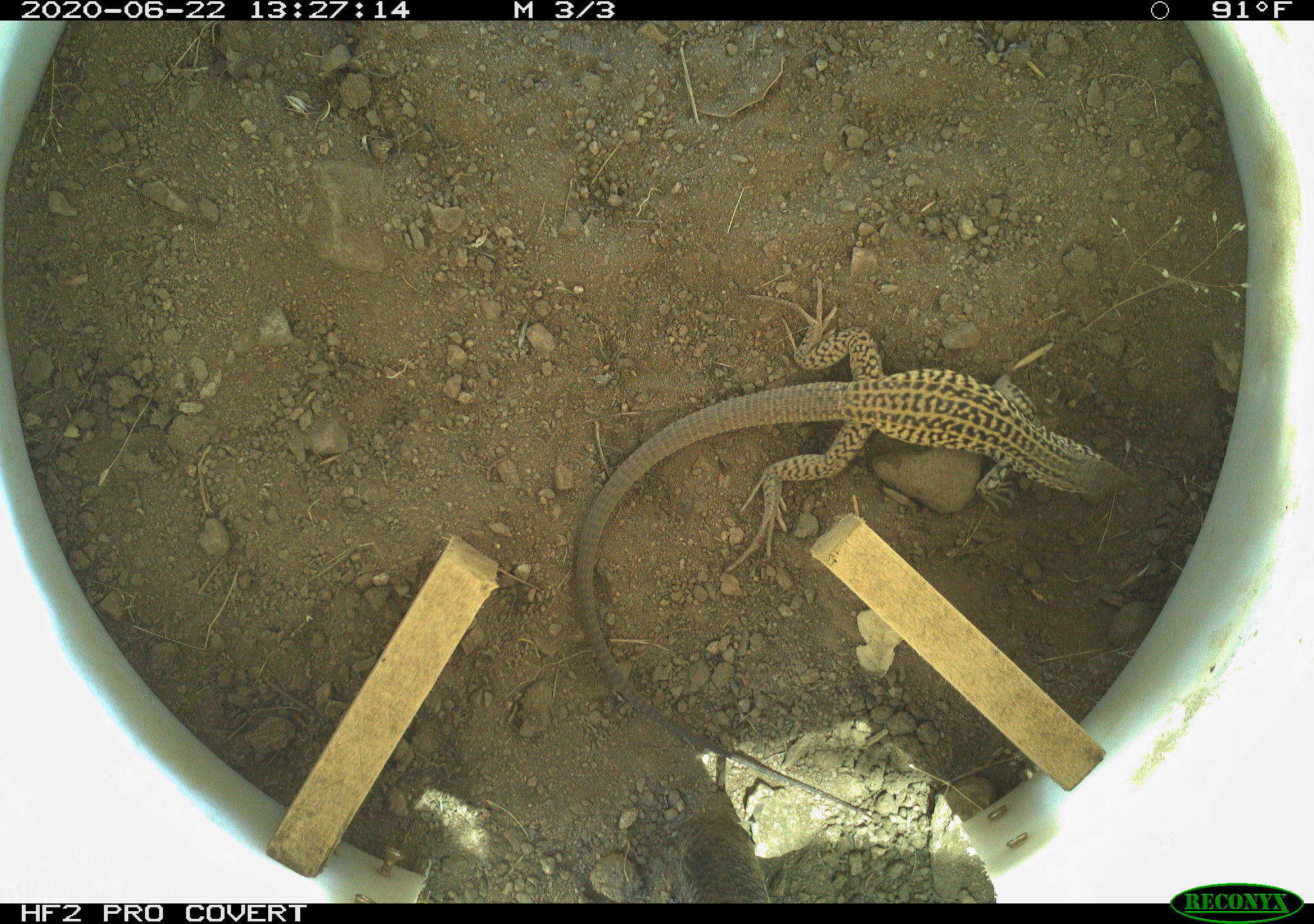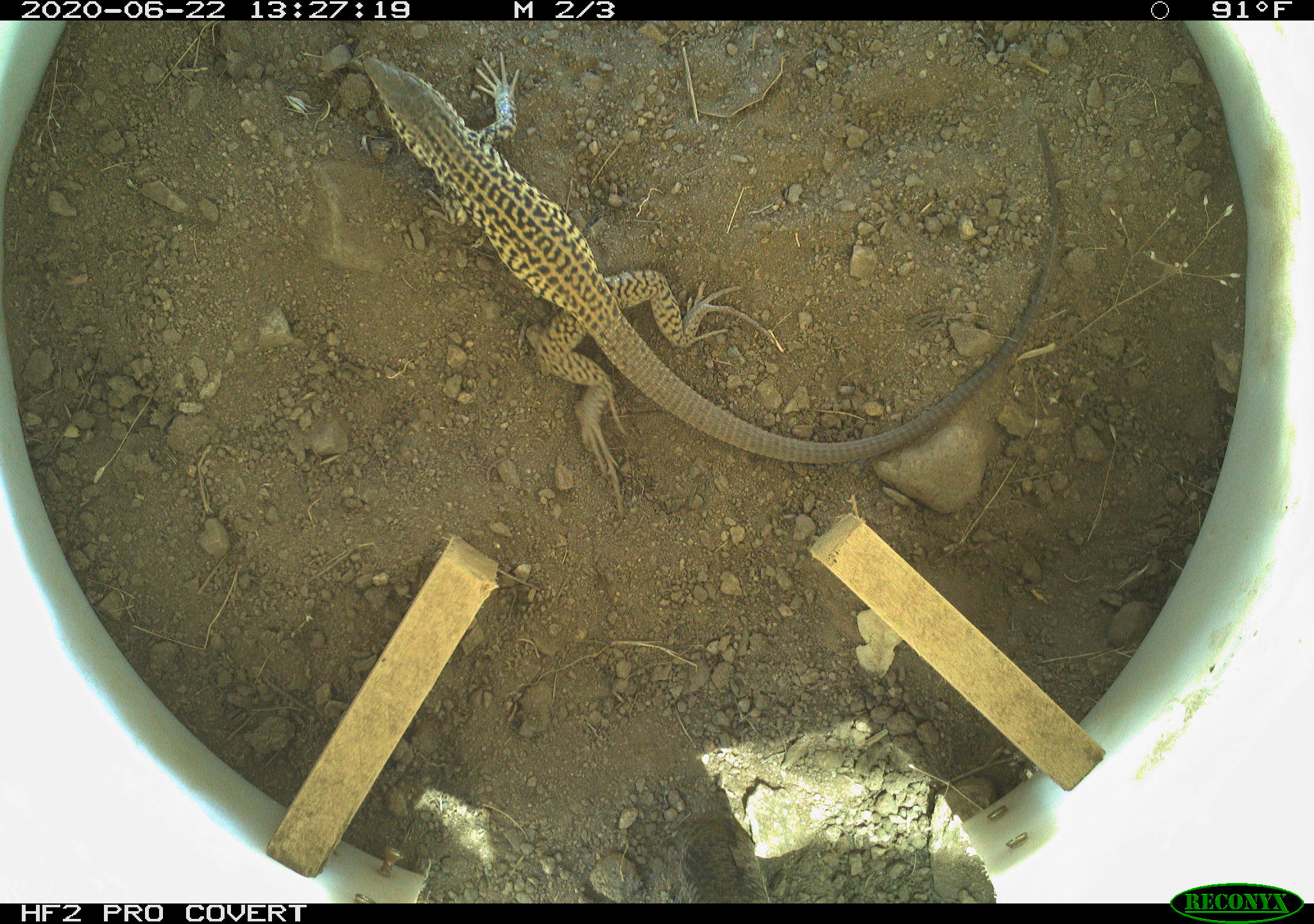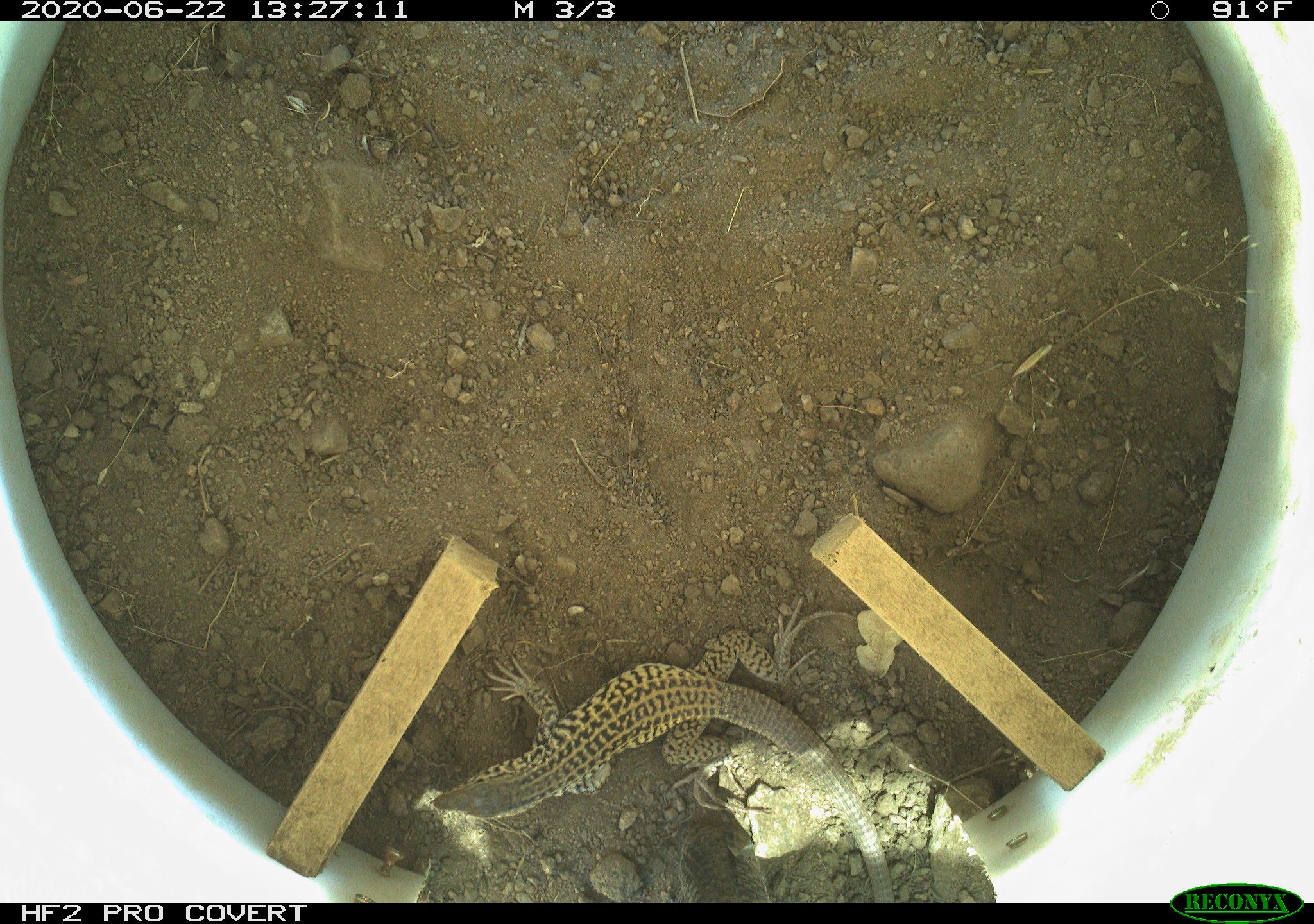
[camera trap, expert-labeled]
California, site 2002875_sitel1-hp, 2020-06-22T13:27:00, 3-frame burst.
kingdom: Animalia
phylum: Chordata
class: Reptilia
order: Squamata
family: Teiidae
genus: Aspidoscelis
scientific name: Aspidoscelis tigris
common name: western whiptail